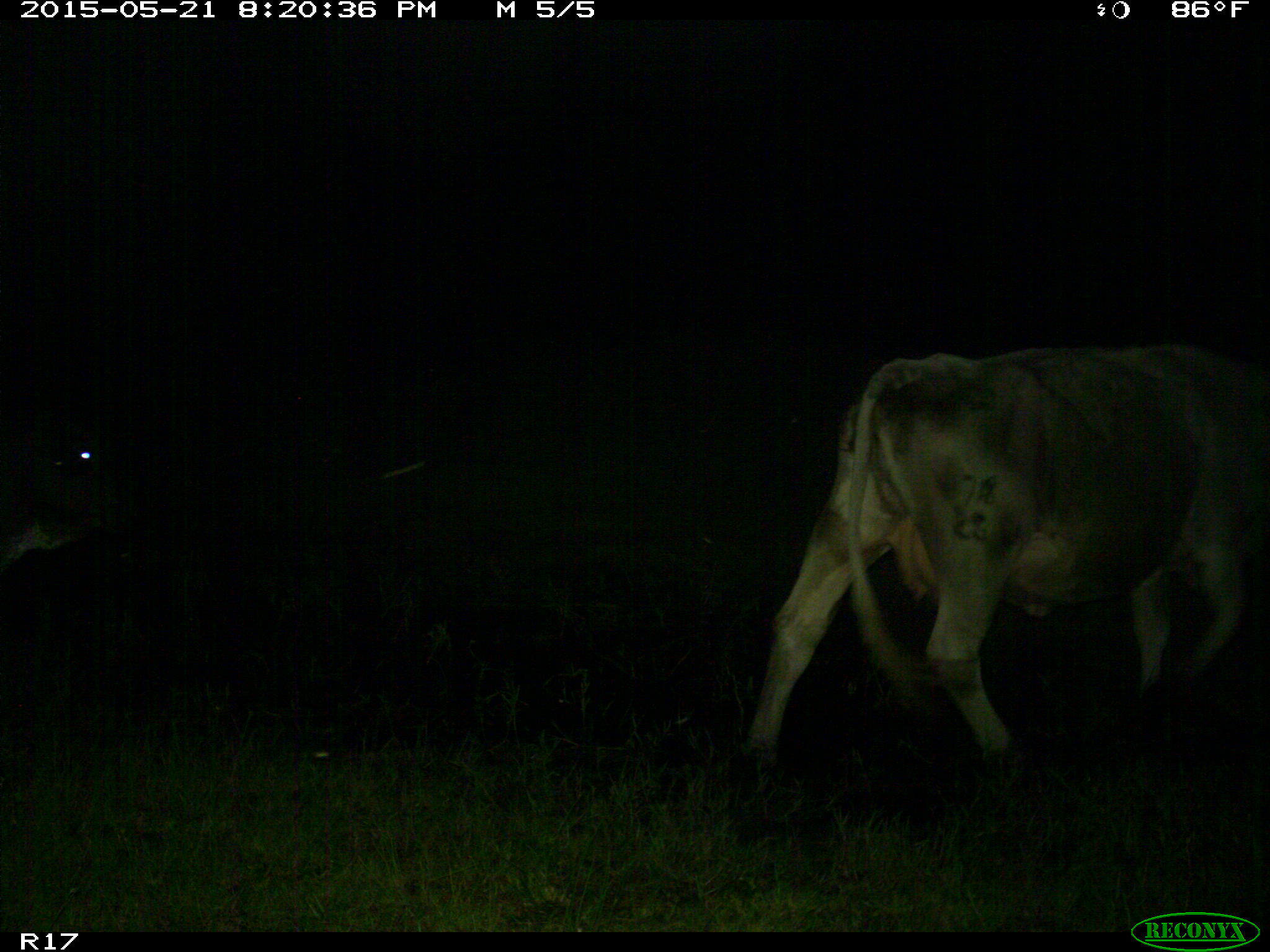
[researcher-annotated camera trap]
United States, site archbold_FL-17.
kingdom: Animalia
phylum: Chordata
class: Mammalia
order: Artiodactyla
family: Bovidae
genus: Bos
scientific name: Bos taurus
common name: domestic cow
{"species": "Bos taurus (domestic cow)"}